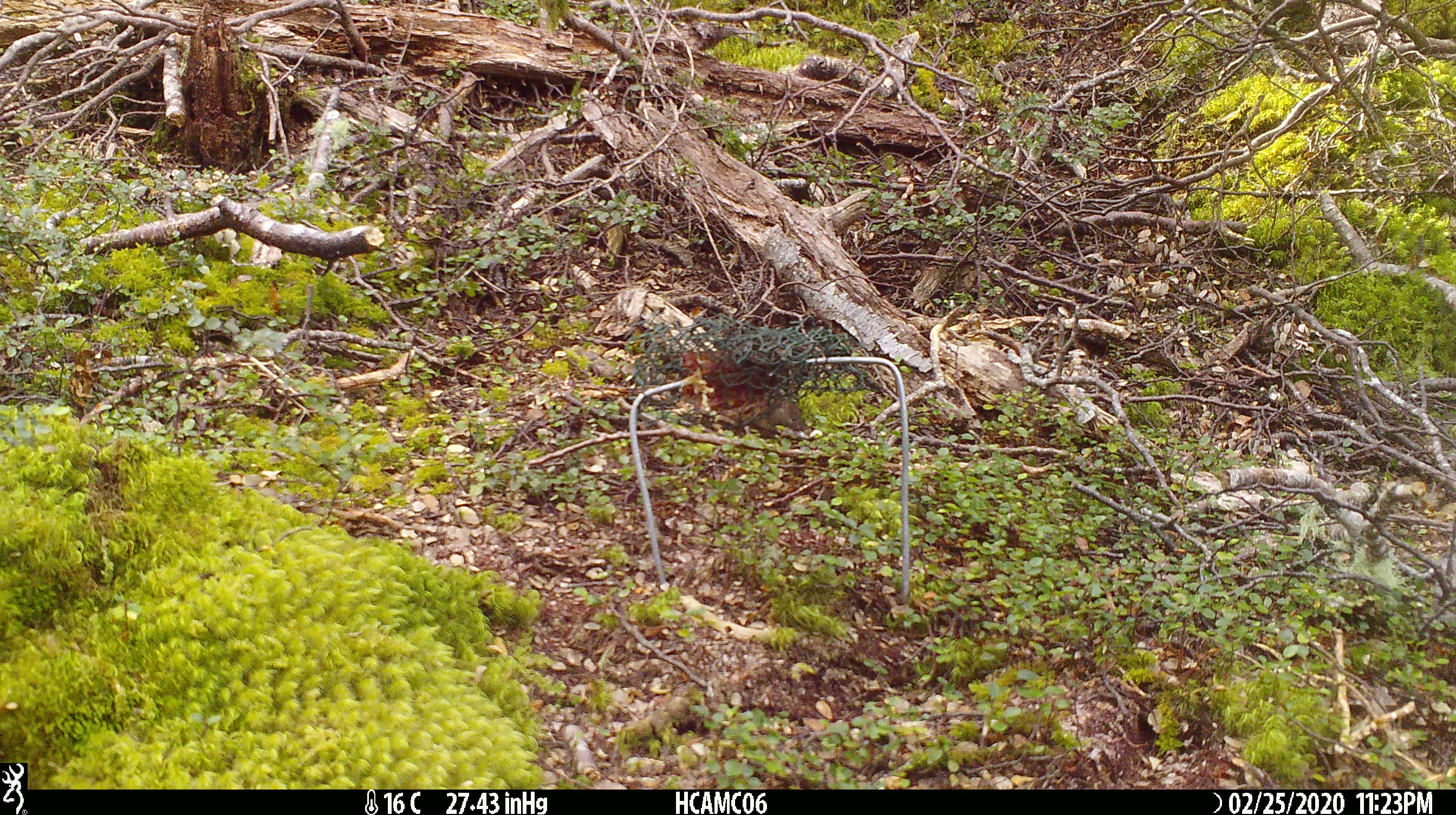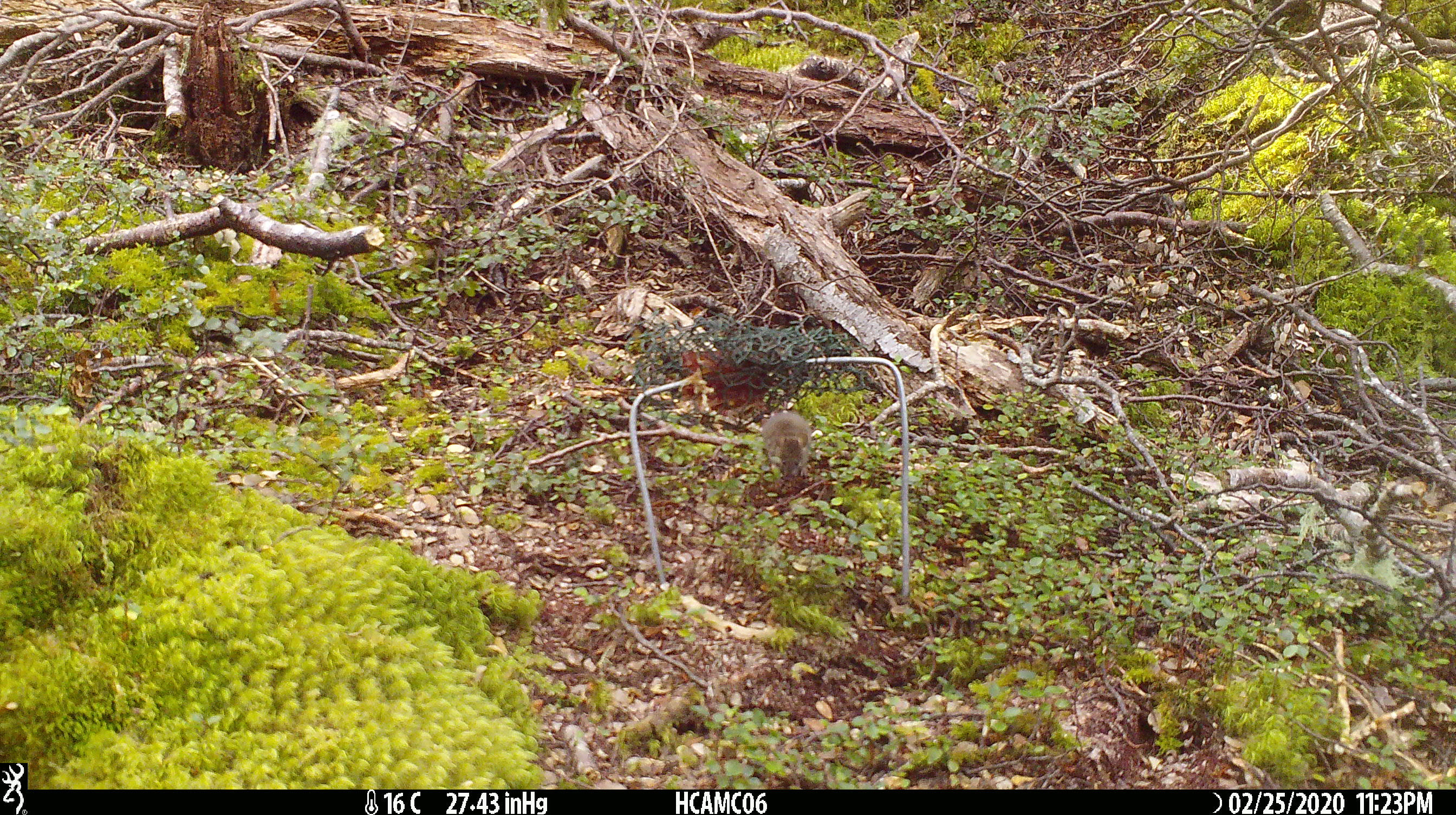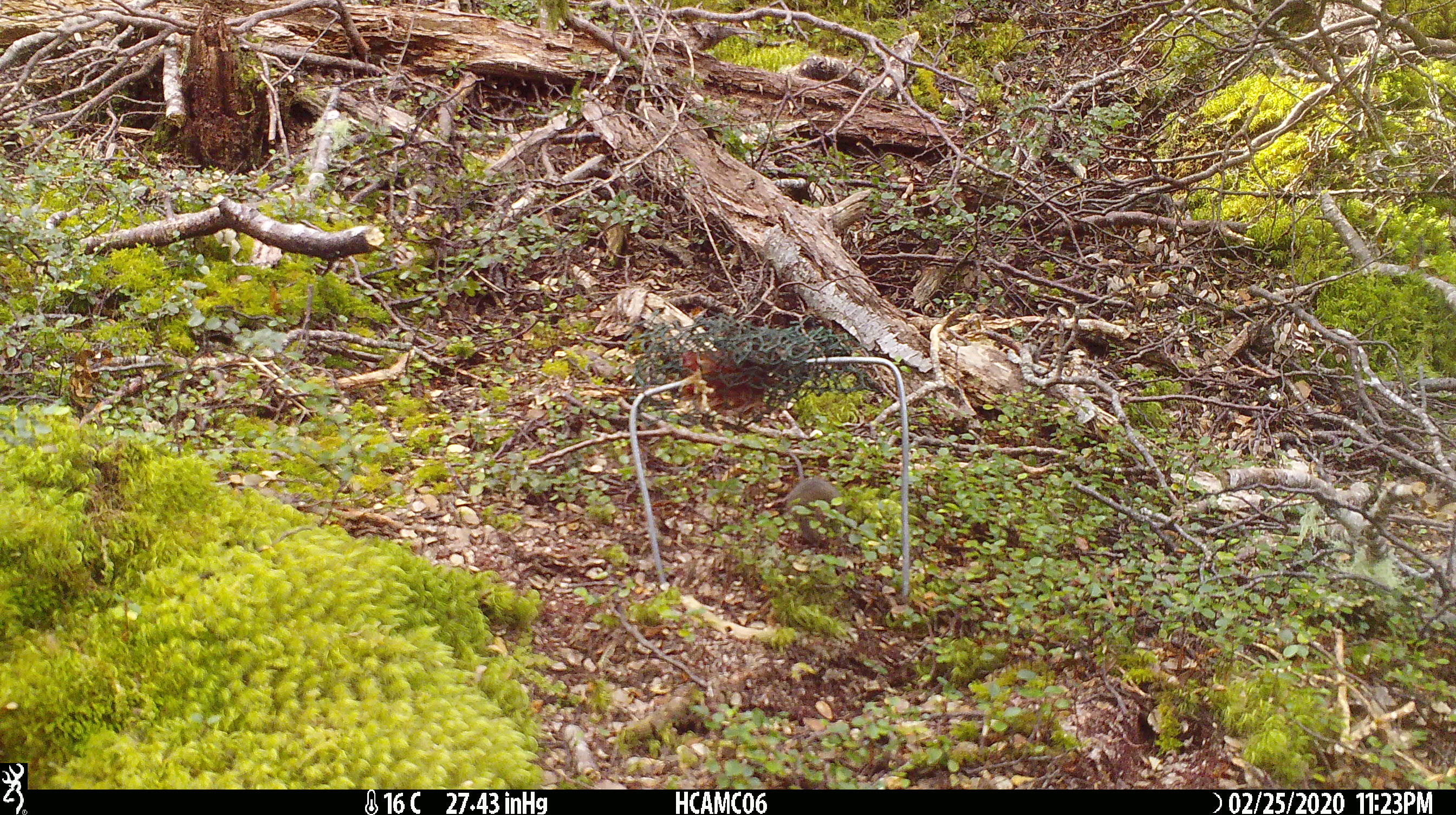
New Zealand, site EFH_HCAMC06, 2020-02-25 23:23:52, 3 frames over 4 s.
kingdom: Animalia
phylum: Chordata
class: Mammalia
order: Rodentia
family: Muridae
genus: Mus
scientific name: Mus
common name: mouse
Mouse (Mus).